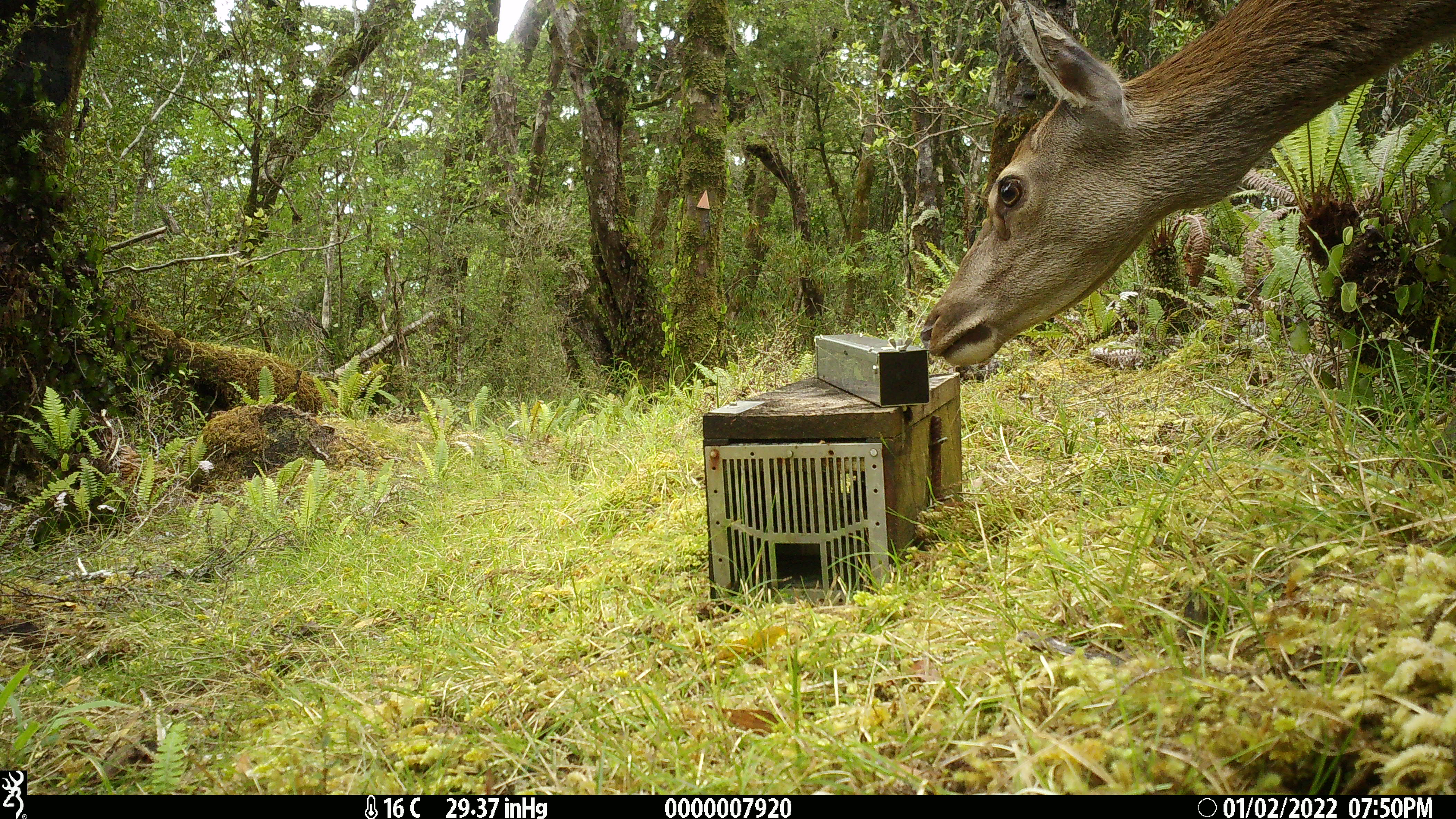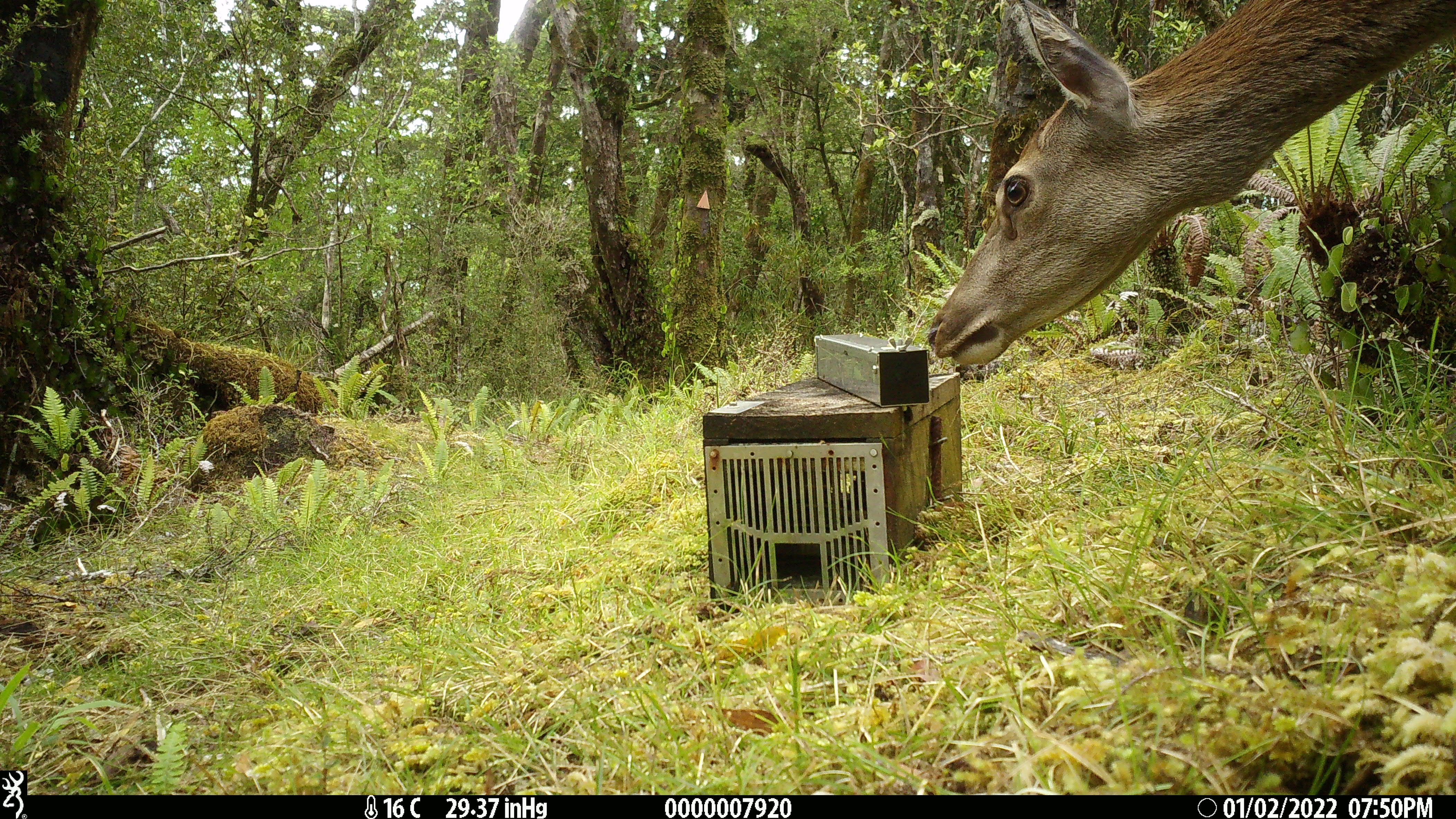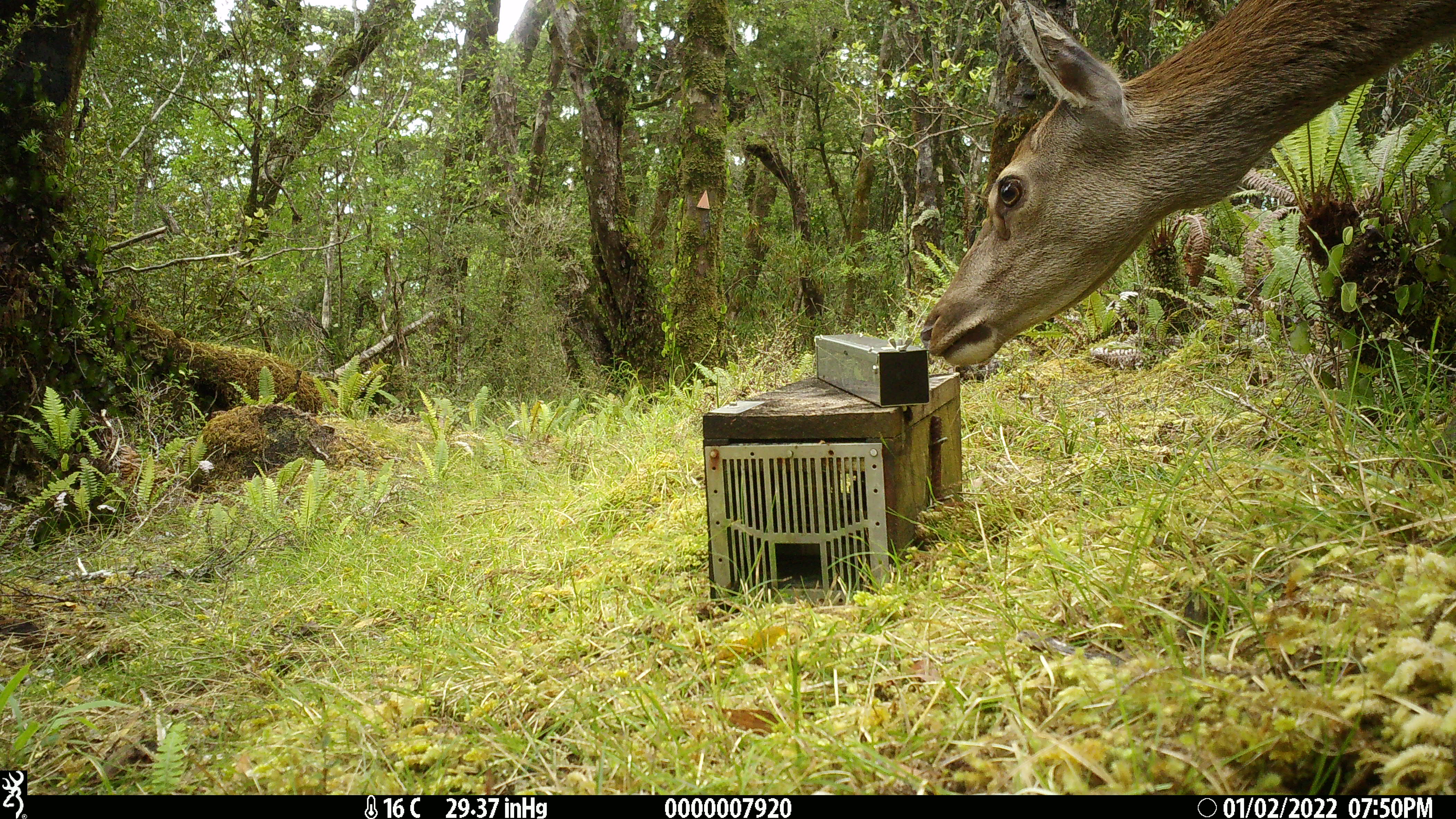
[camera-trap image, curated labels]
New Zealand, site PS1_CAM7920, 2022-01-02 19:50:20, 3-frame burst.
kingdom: Animalia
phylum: Chordata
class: Mammalia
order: Artiodactyla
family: Cervidae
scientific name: Cervidae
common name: deer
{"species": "deer (Cervidae)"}